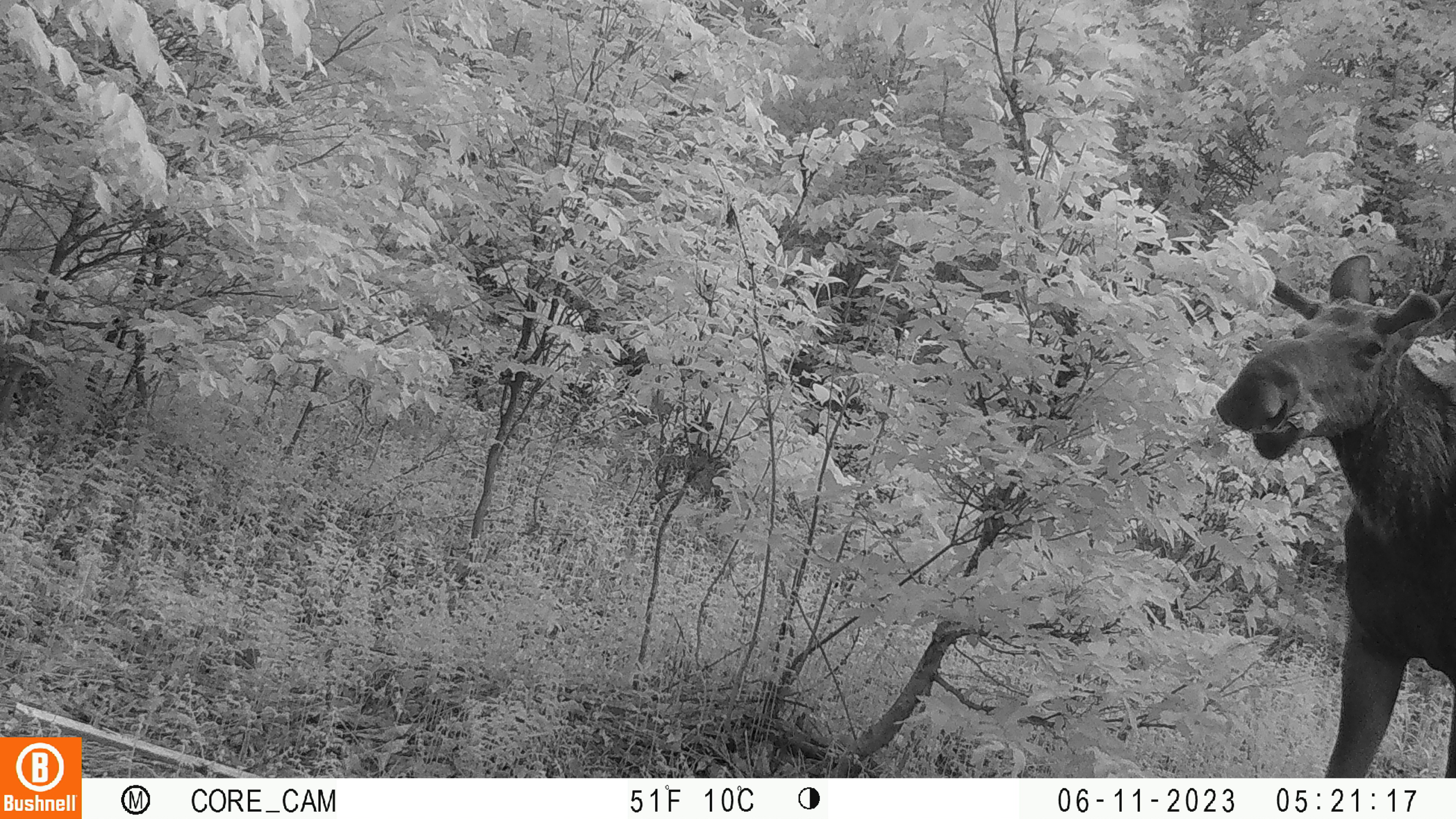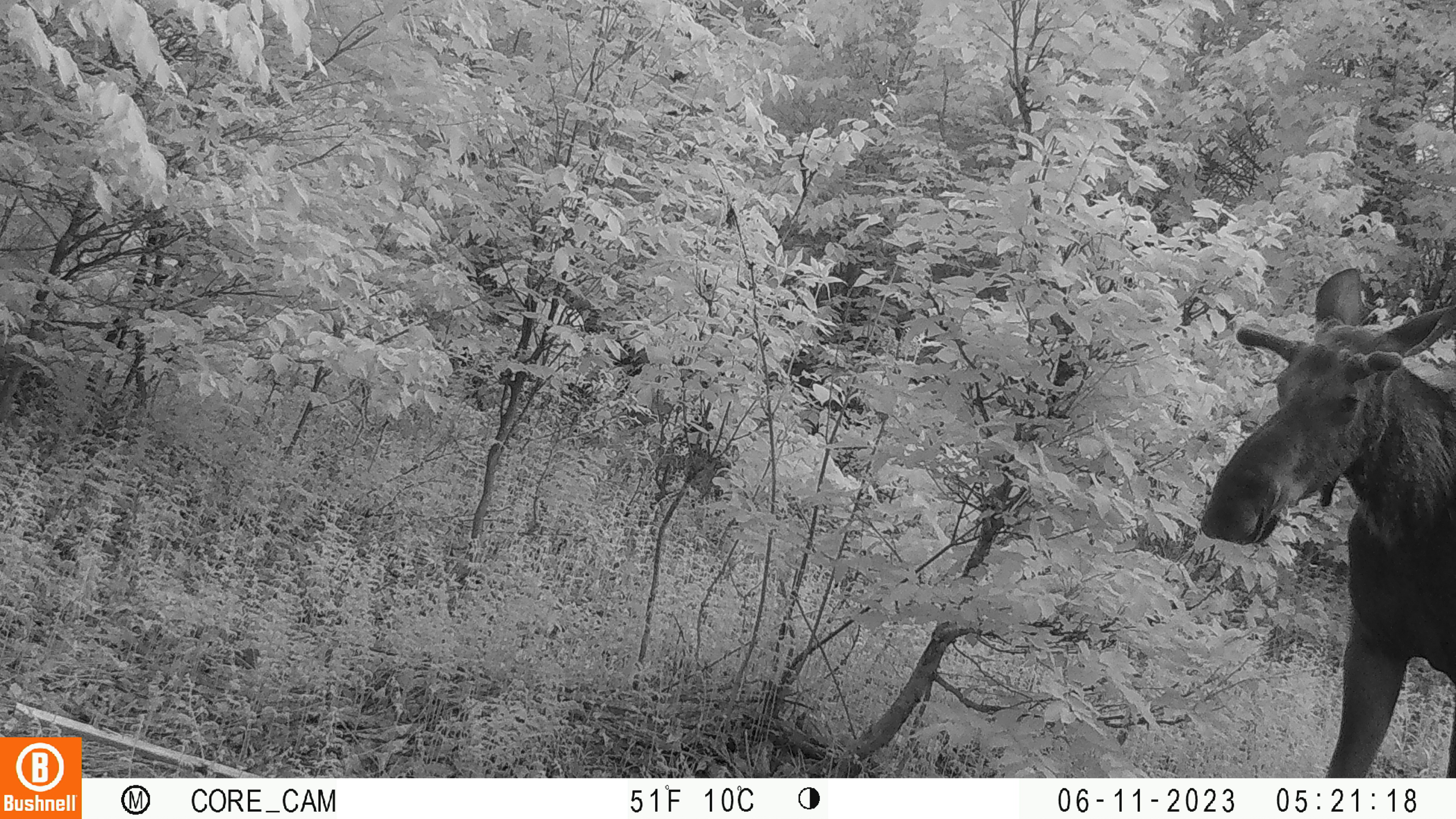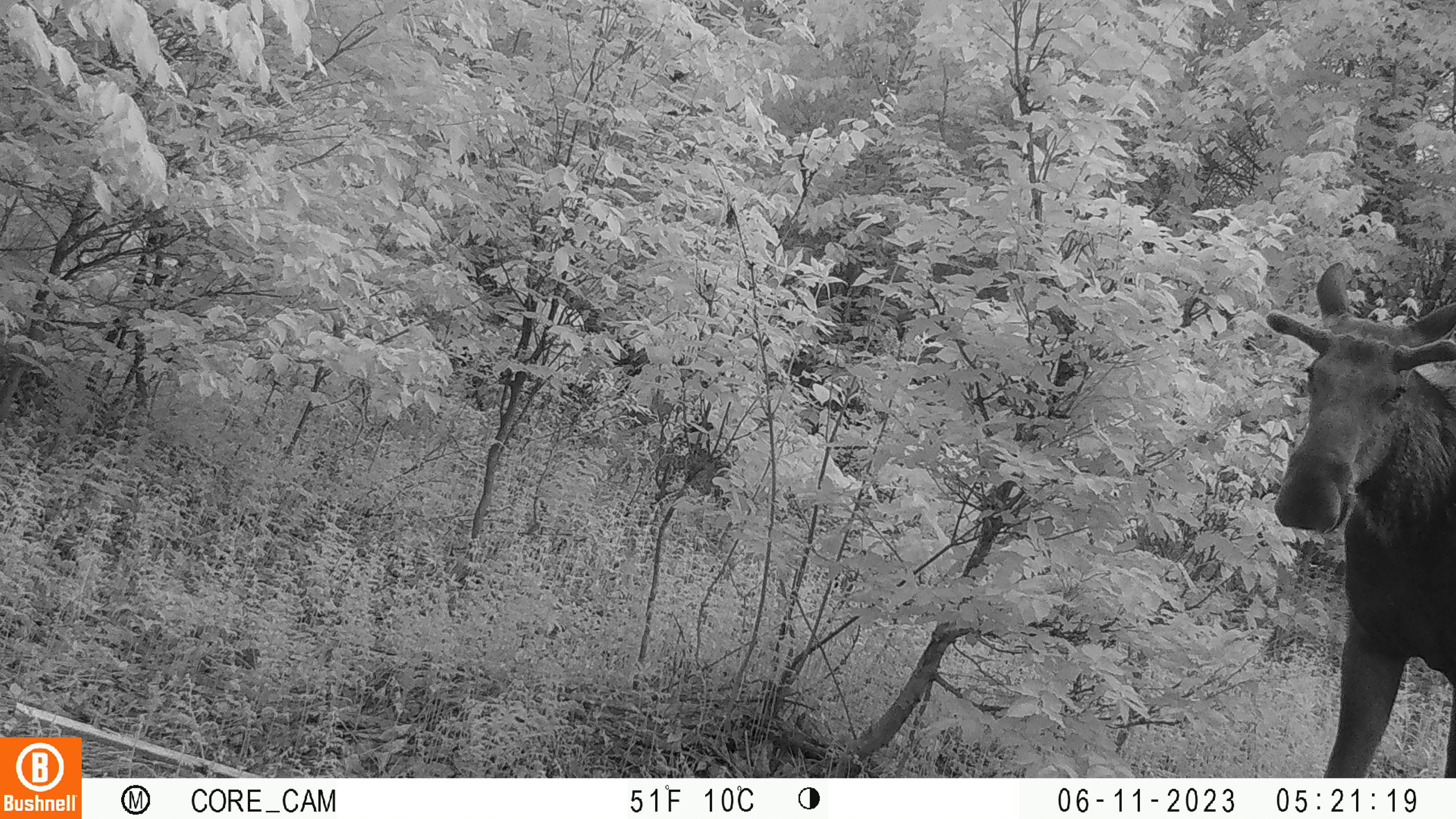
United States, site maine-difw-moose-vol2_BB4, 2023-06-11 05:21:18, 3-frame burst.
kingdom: Animalia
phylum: Chordata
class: Mammalia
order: Artiodactyla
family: Cervidae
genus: Alces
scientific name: Alces alces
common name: moose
Moose (Alces alces).